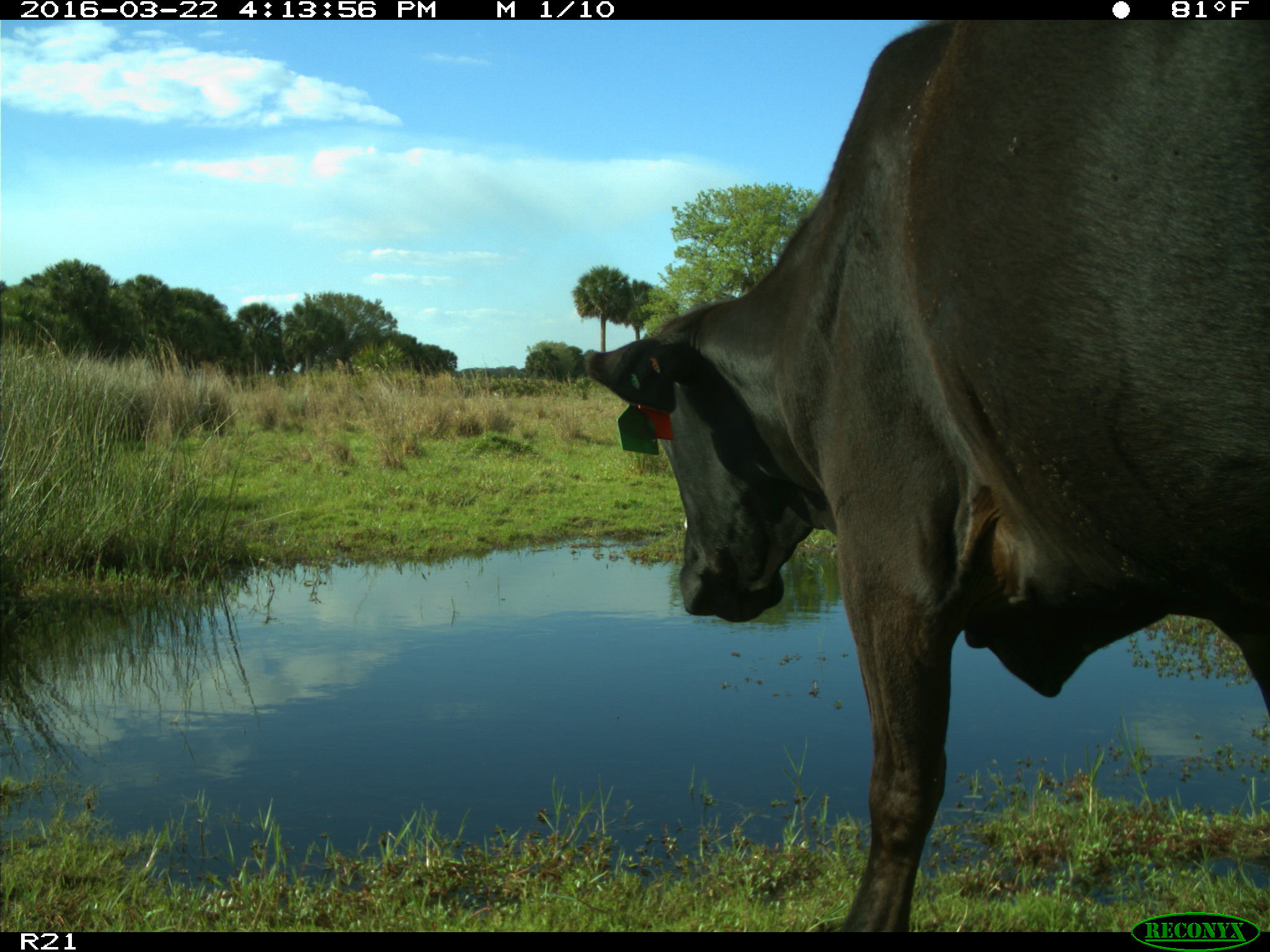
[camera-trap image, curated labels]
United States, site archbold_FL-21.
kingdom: Animalia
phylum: Chordata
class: Mammalia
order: Artiodactyla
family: Bovidae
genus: Bos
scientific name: Bos taurus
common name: domestic cow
Bos taurus (domestic cow).